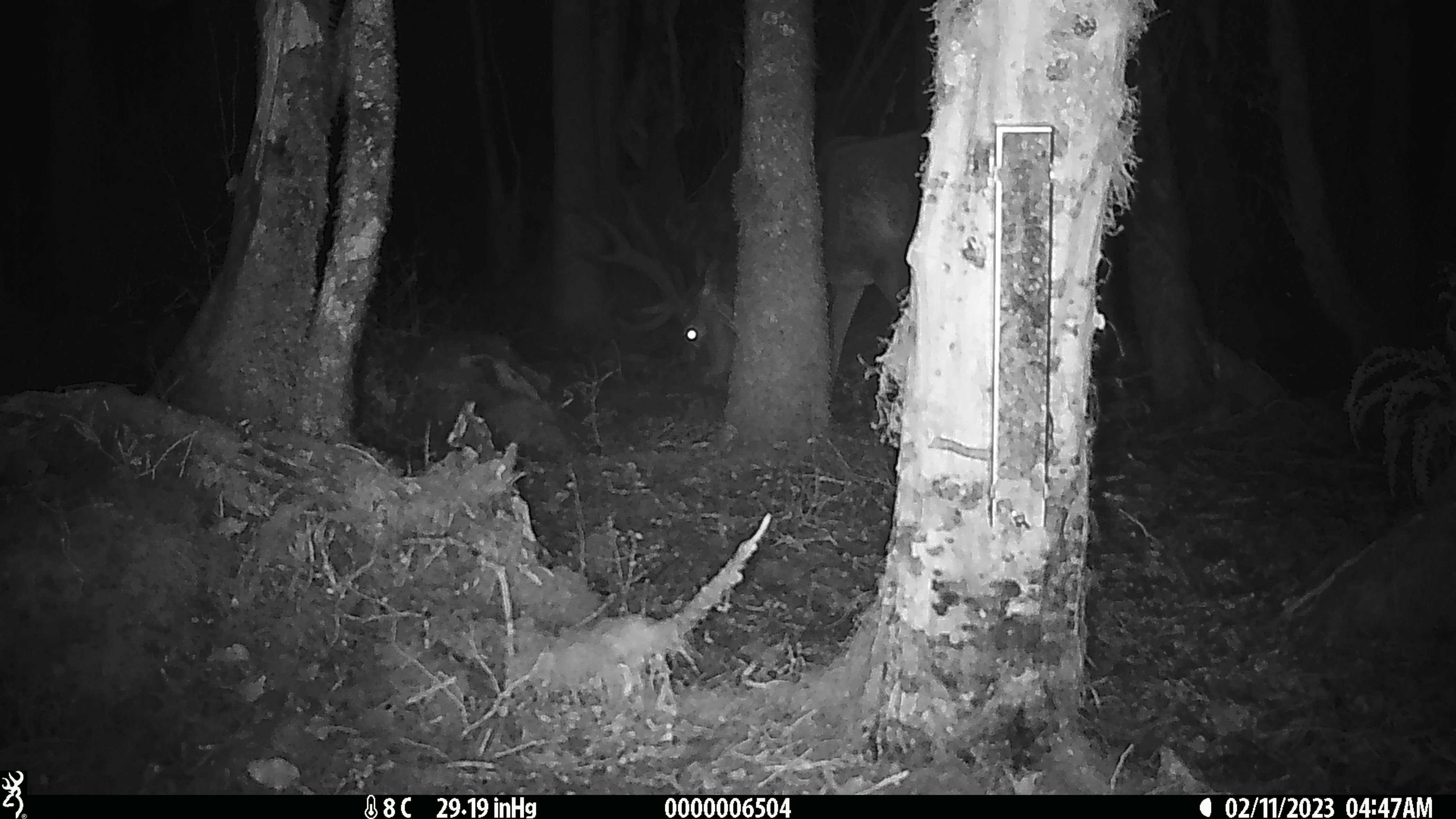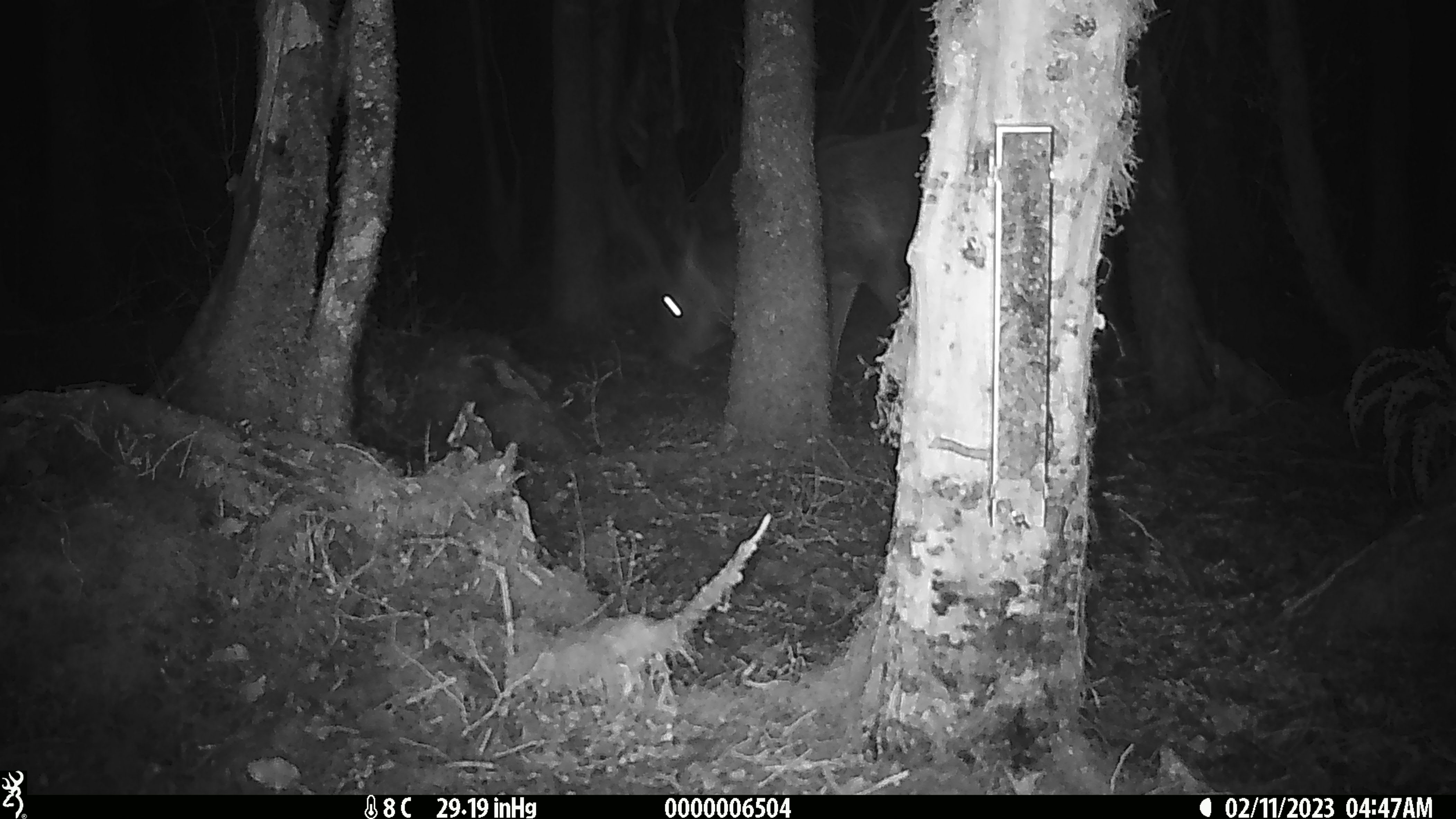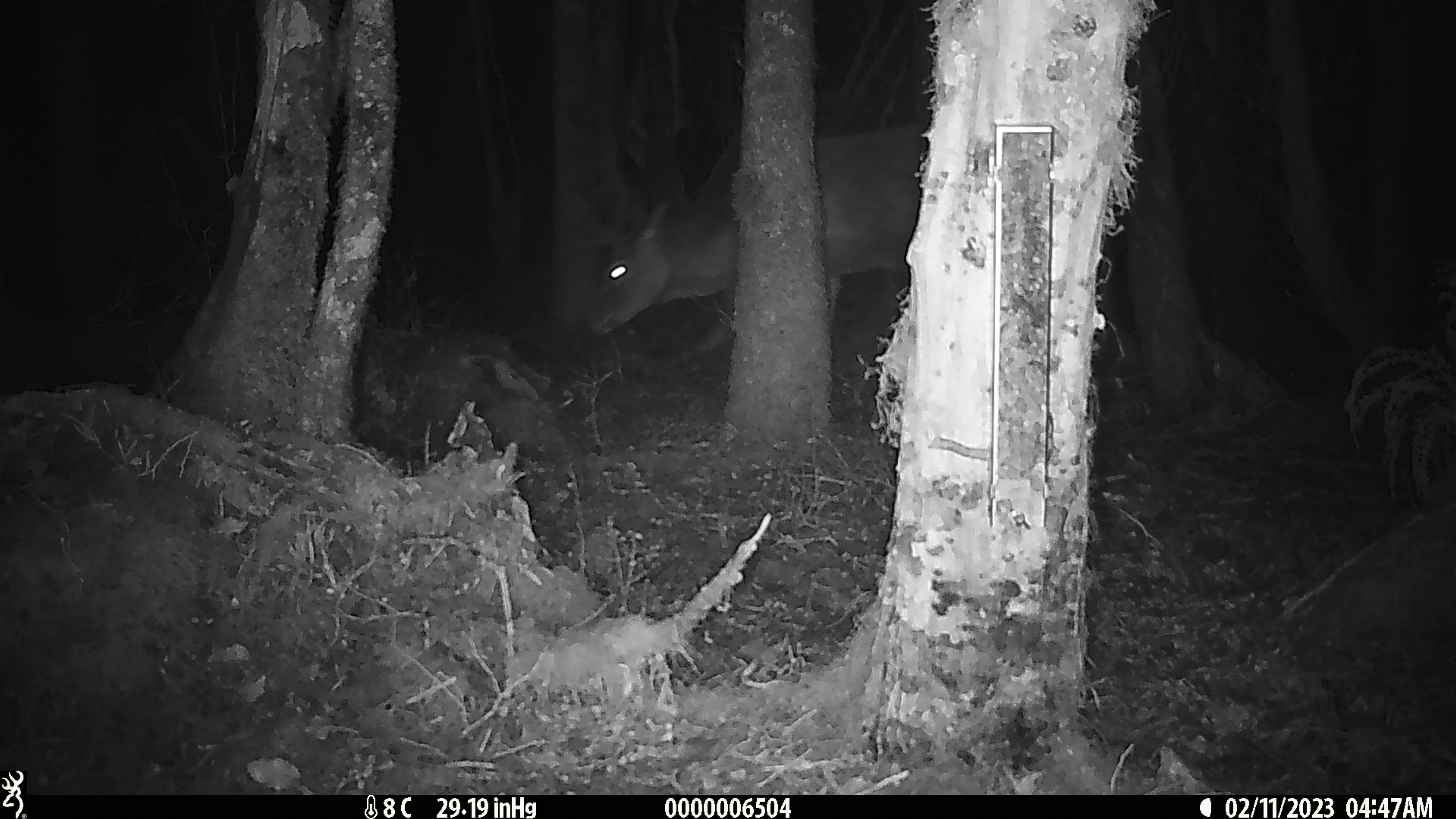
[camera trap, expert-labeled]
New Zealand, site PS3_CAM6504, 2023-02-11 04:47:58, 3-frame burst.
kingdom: Animalia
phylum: Chordata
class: Mammalia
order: Artiodactyla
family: Cervidae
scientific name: Cervidae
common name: deer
Deer (Cervidae).